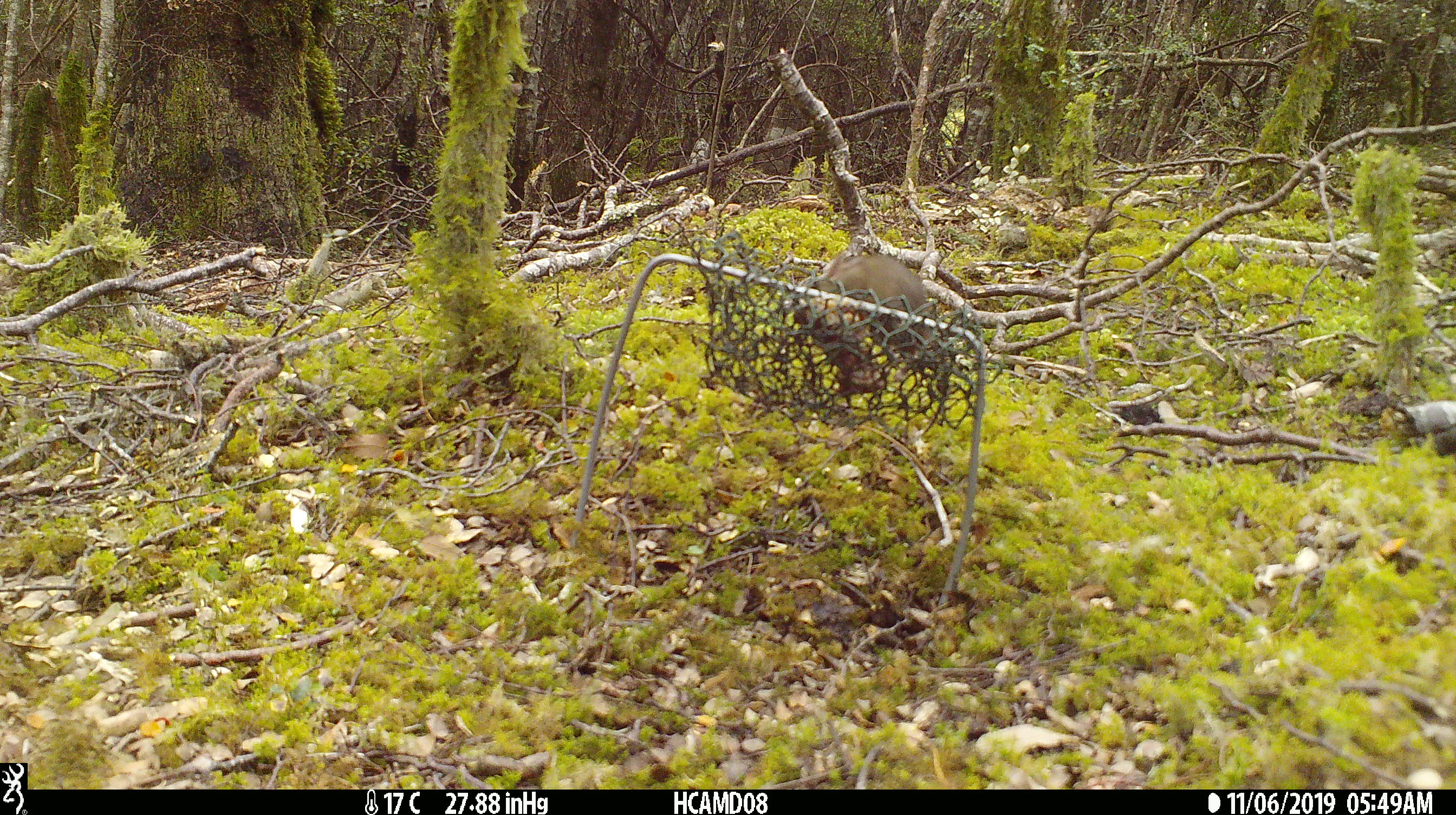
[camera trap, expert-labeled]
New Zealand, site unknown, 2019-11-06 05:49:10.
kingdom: Animalia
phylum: Chordata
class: Mammalia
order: Rodentia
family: Muridae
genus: Mus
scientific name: Mus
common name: mouse